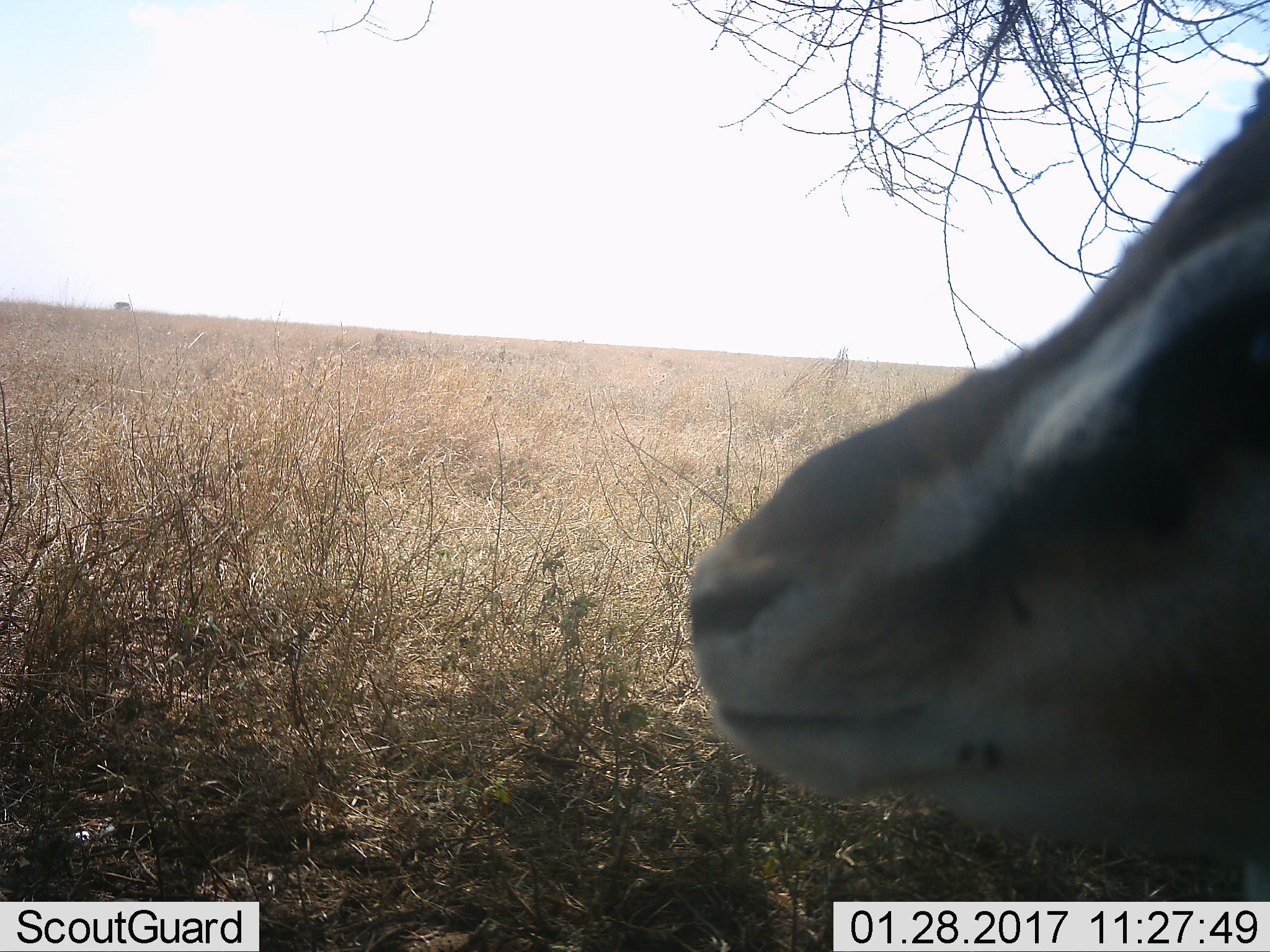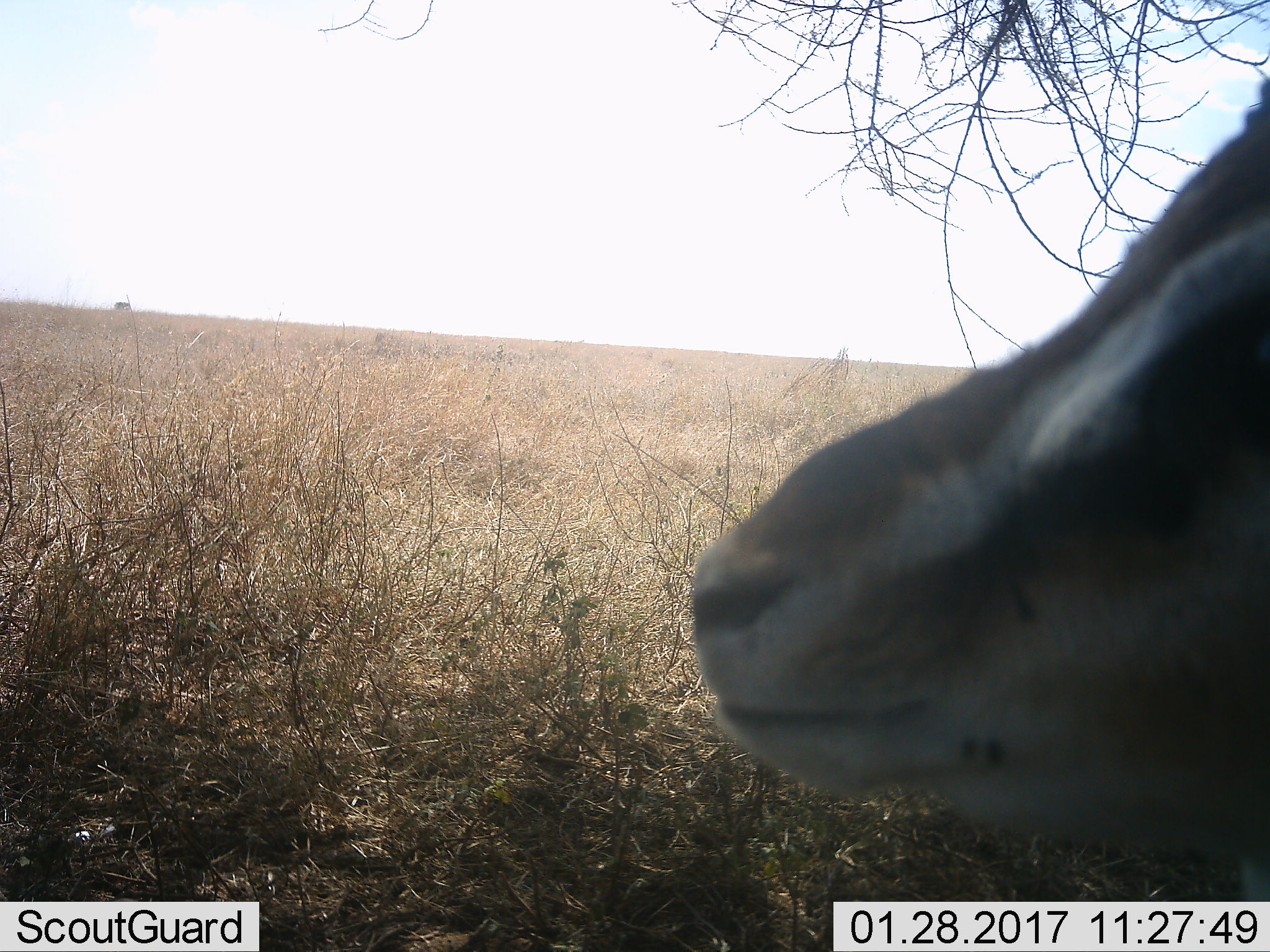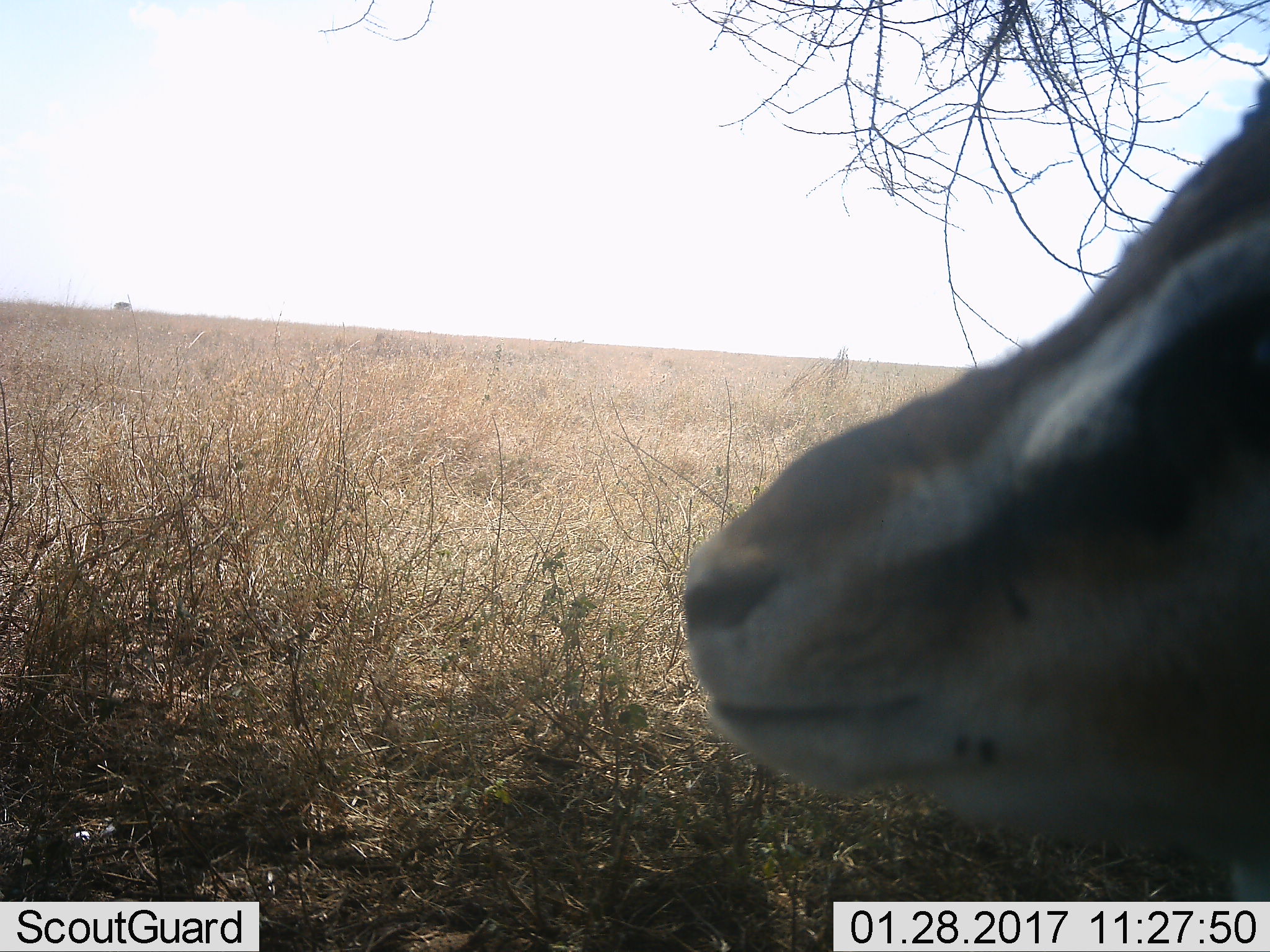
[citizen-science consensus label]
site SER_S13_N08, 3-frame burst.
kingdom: Animalia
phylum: Chordata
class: Mammalia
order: Artiodactyla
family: Bovidae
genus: Eudorcas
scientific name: Eudorcas thomsonii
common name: thomson's gazelle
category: gazellethomsons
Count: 1.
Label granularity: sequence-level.